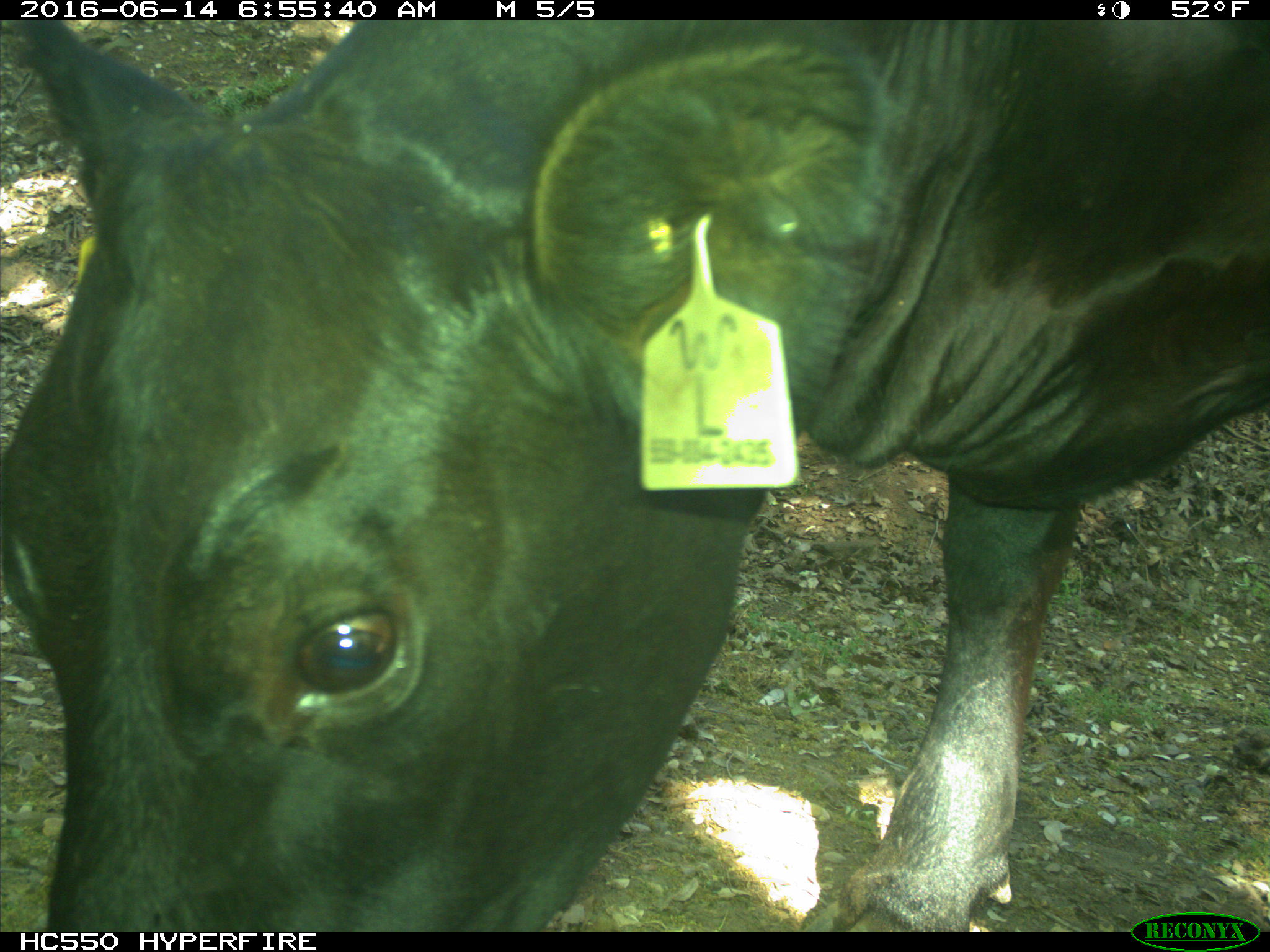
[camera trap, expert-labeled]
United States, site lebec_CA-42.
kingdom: Animalia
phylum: Chordata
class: Mammalia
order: Artiodactyla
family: Bovidae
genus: Bos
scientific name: Bos taurus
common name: domestic cow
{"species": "Bos taurus (domestic cow)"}